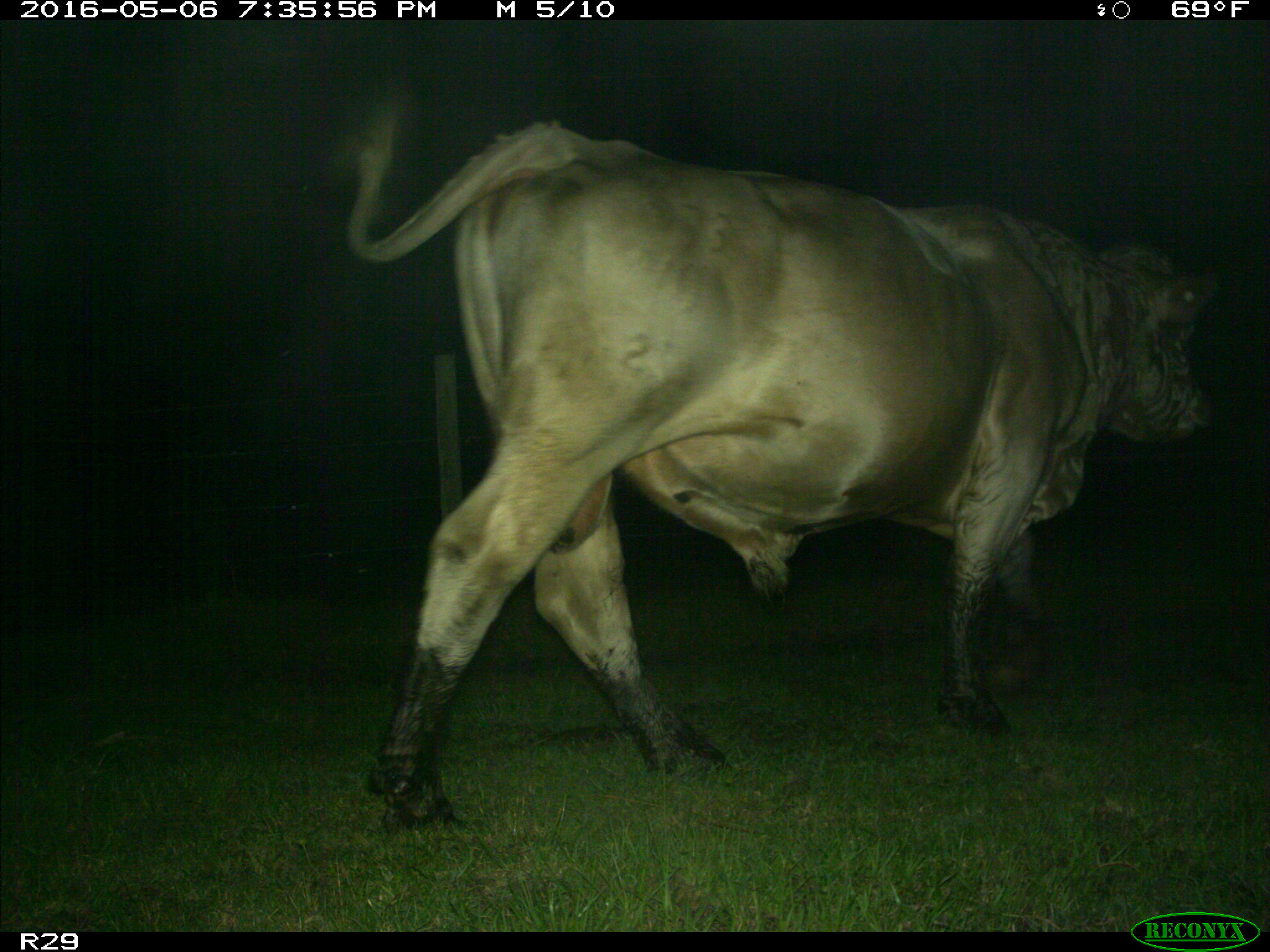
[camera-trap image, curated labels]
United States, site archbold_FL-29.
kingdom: Animalia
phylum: Chordata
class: Mammalia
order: Artiodactyla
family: Bovidae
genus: Bos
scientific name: Bos taurus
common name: domestic cow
Bos taurus (domestic cow).